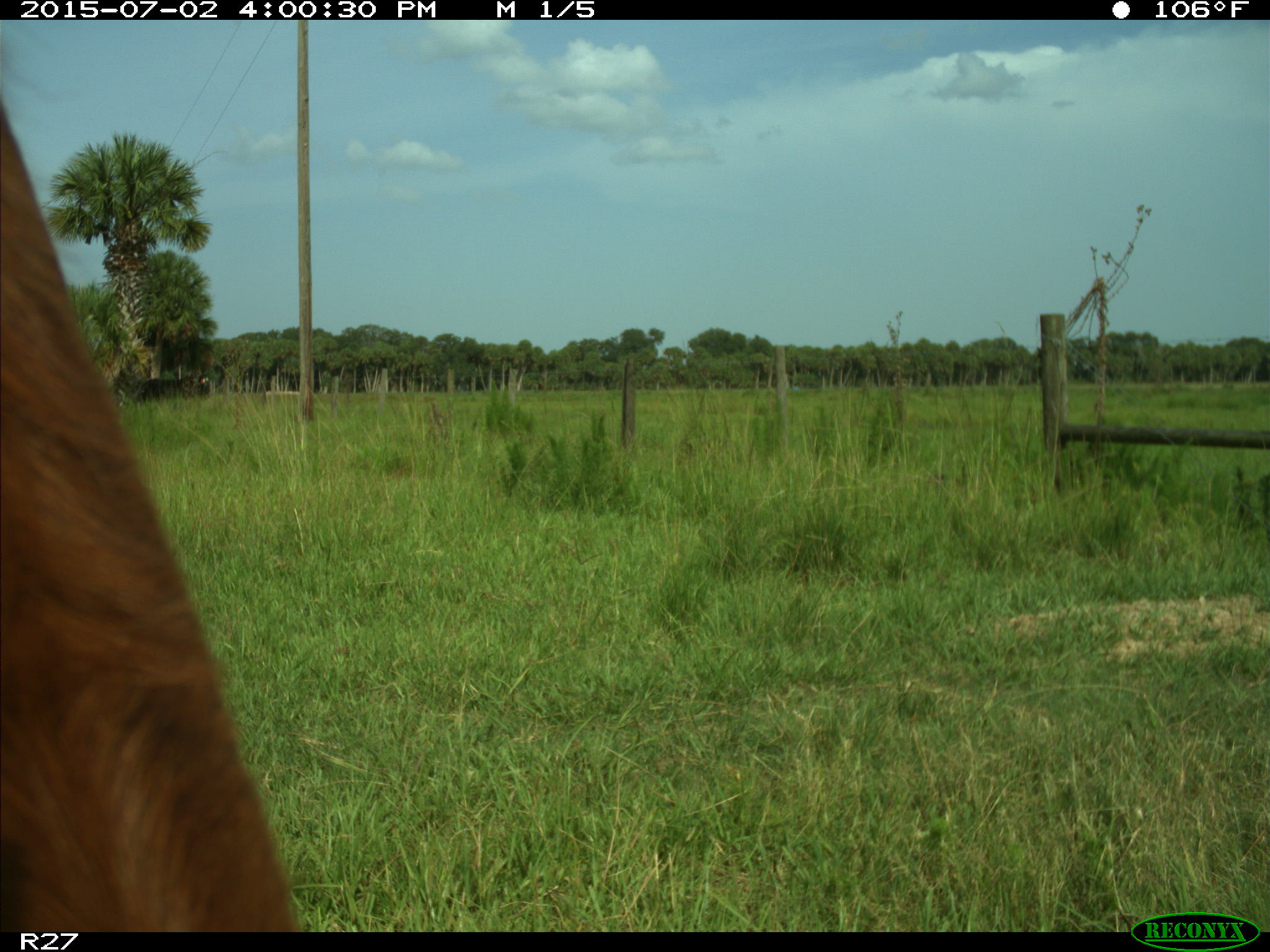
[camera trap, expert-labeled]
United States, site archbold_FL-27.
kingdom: Animalia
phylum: Chordata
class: Mammalia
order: Artiodactyla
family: Bovidae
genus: Bos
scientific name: Bos taurus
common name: domestic cow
Bos taurus (domestic cow).